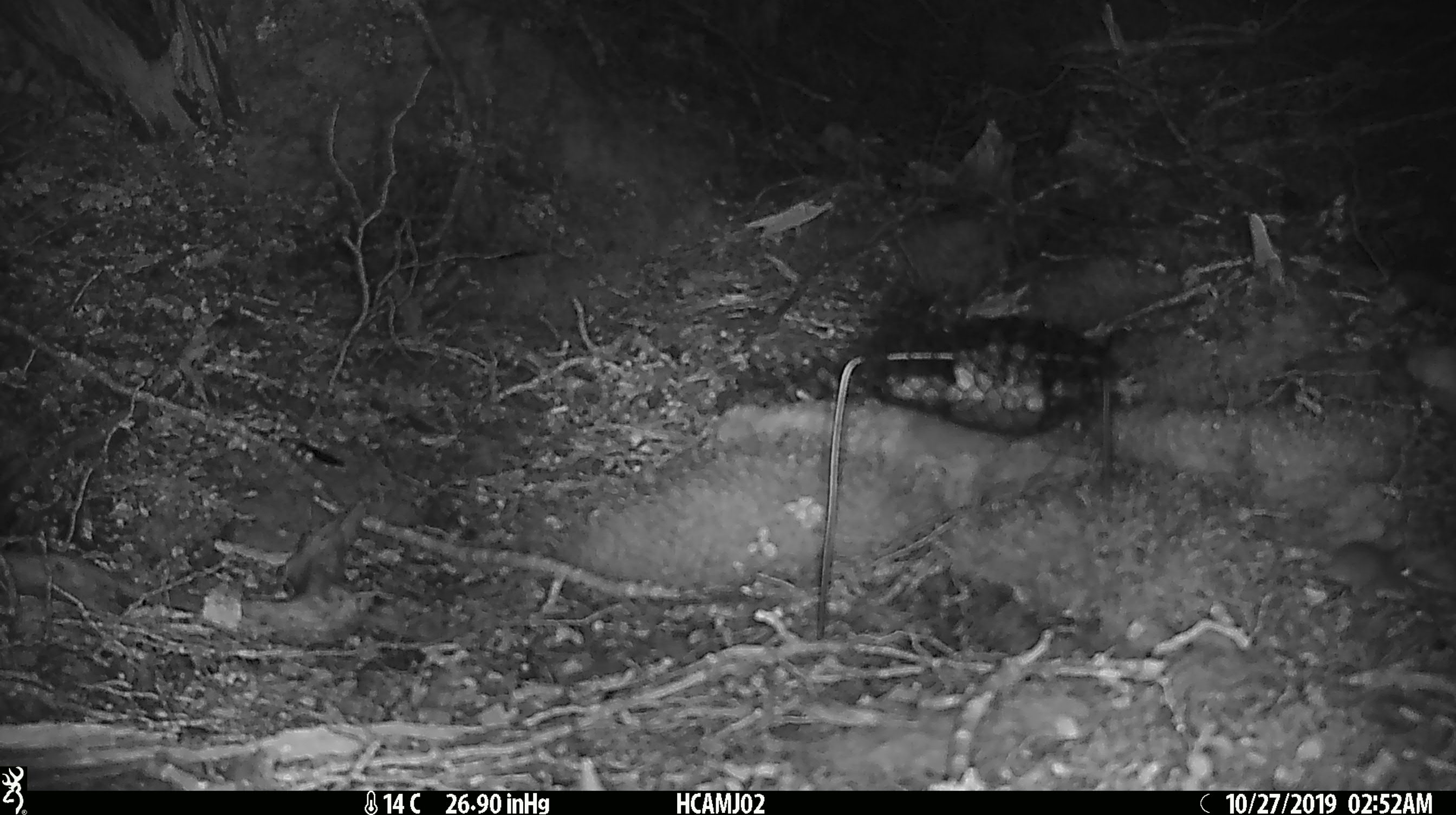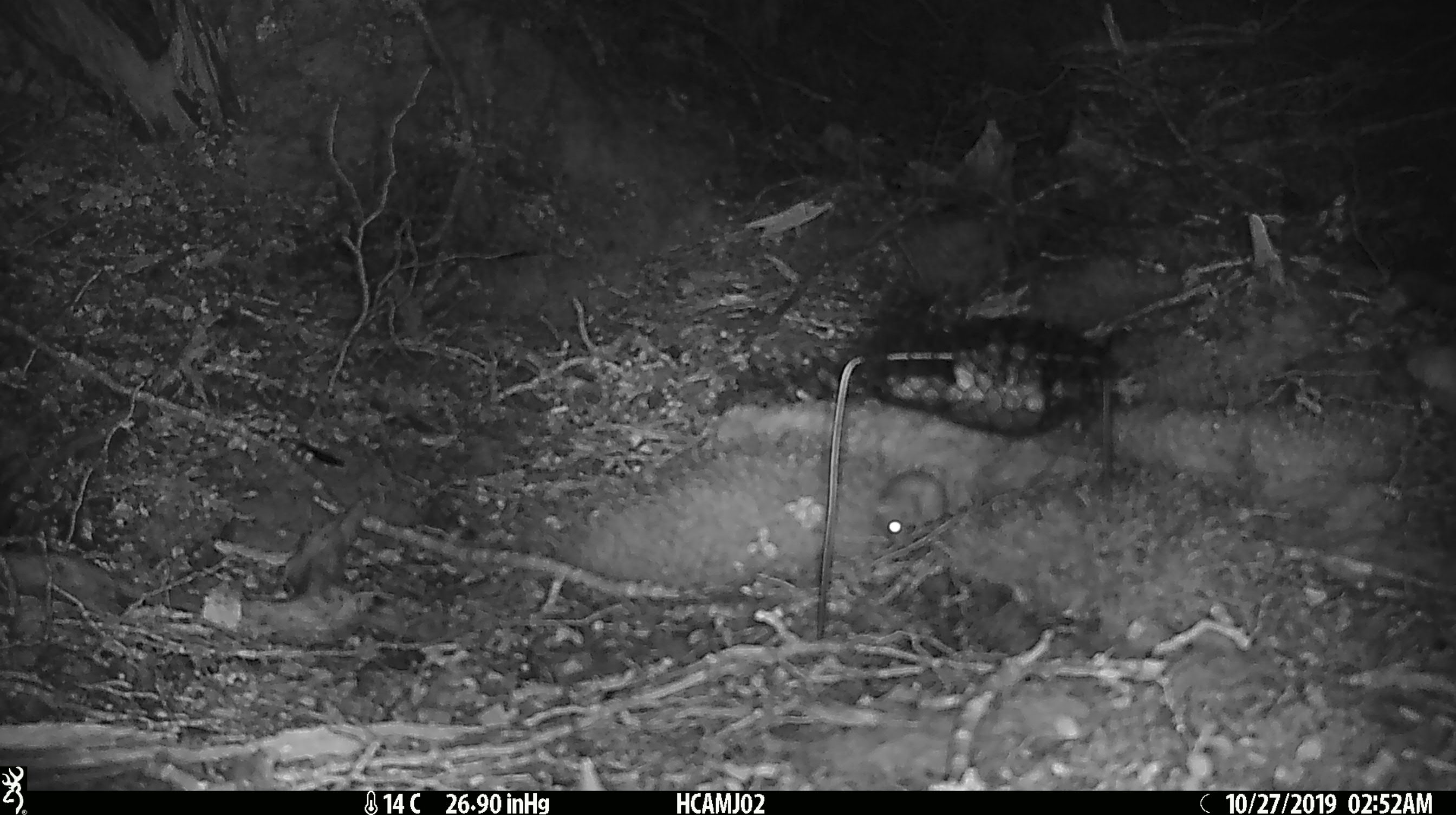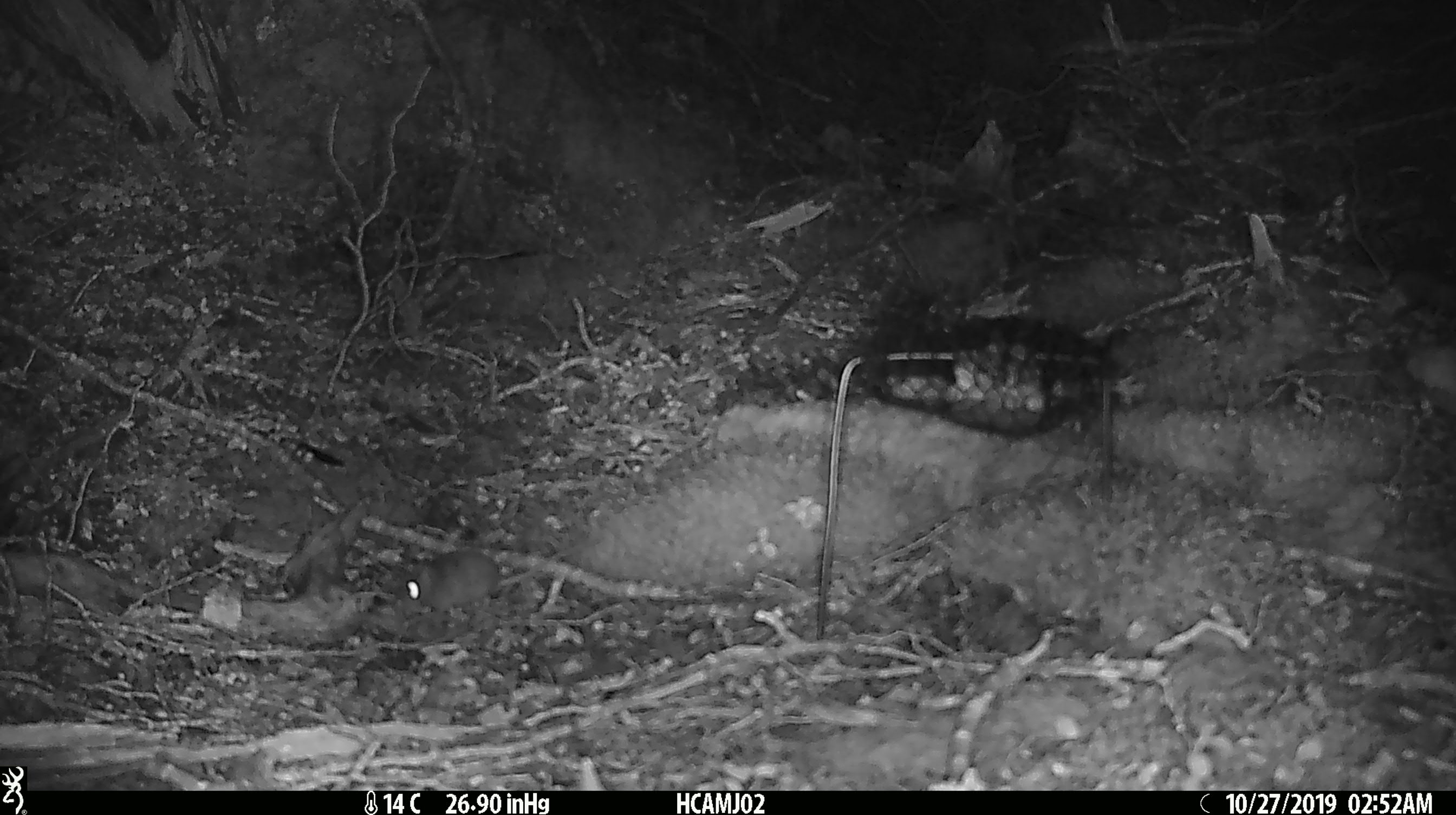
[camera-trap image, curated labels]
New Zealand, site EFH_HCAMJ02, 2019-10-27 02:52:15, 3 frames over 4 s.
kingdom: Animalia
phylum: Chordata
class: Mammalia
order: Rodentia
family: Muridae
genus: Mus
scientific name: Mus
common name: mouse